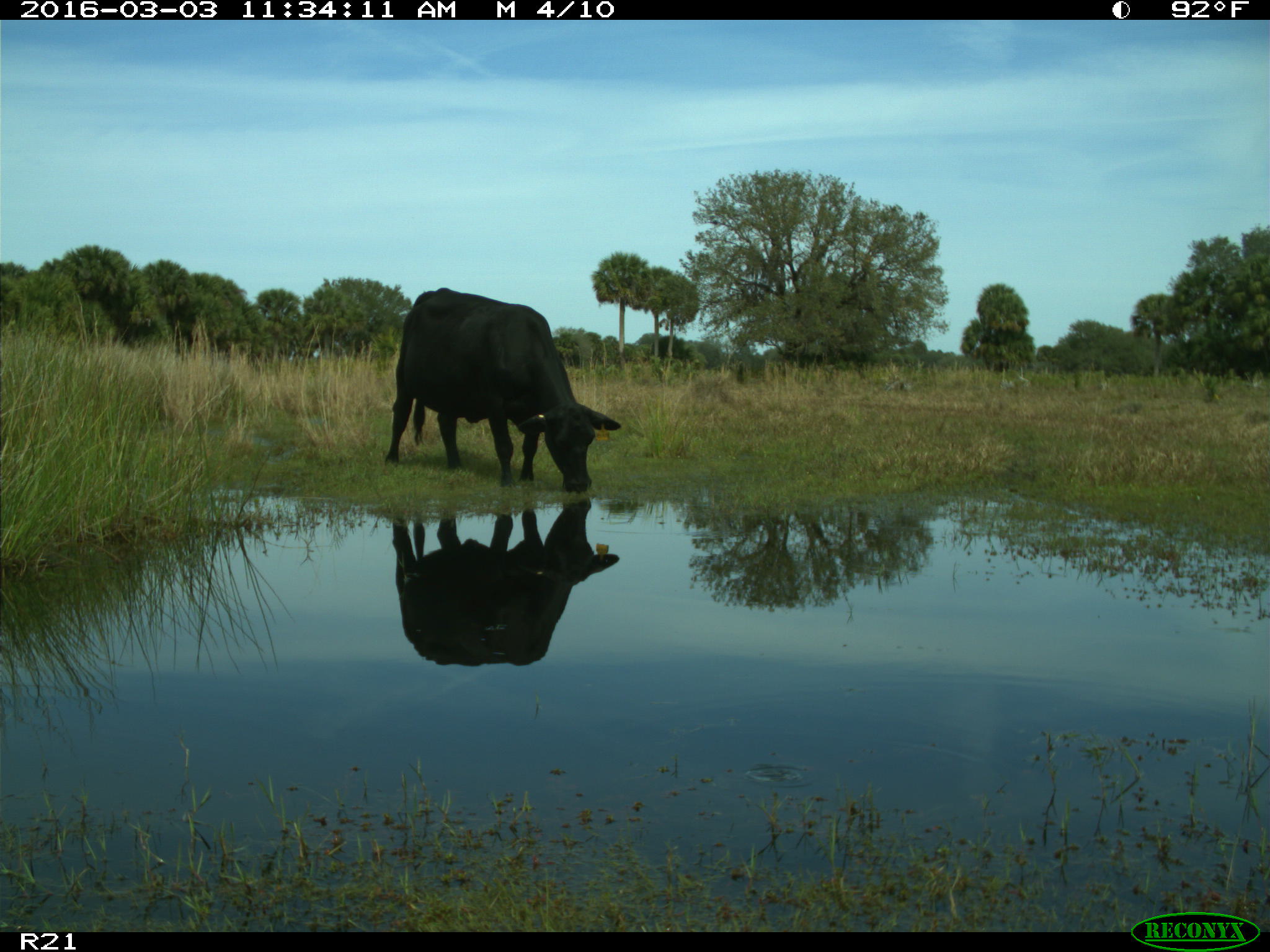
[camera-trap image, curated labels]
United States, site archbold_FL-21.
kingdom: Animalia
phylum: Chordata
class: Mammalia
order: Artiodactyla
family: Bovidae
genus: Bos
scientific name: Bos taurus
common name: domestic cow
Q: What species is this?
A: Bos taurus (domestic cow).